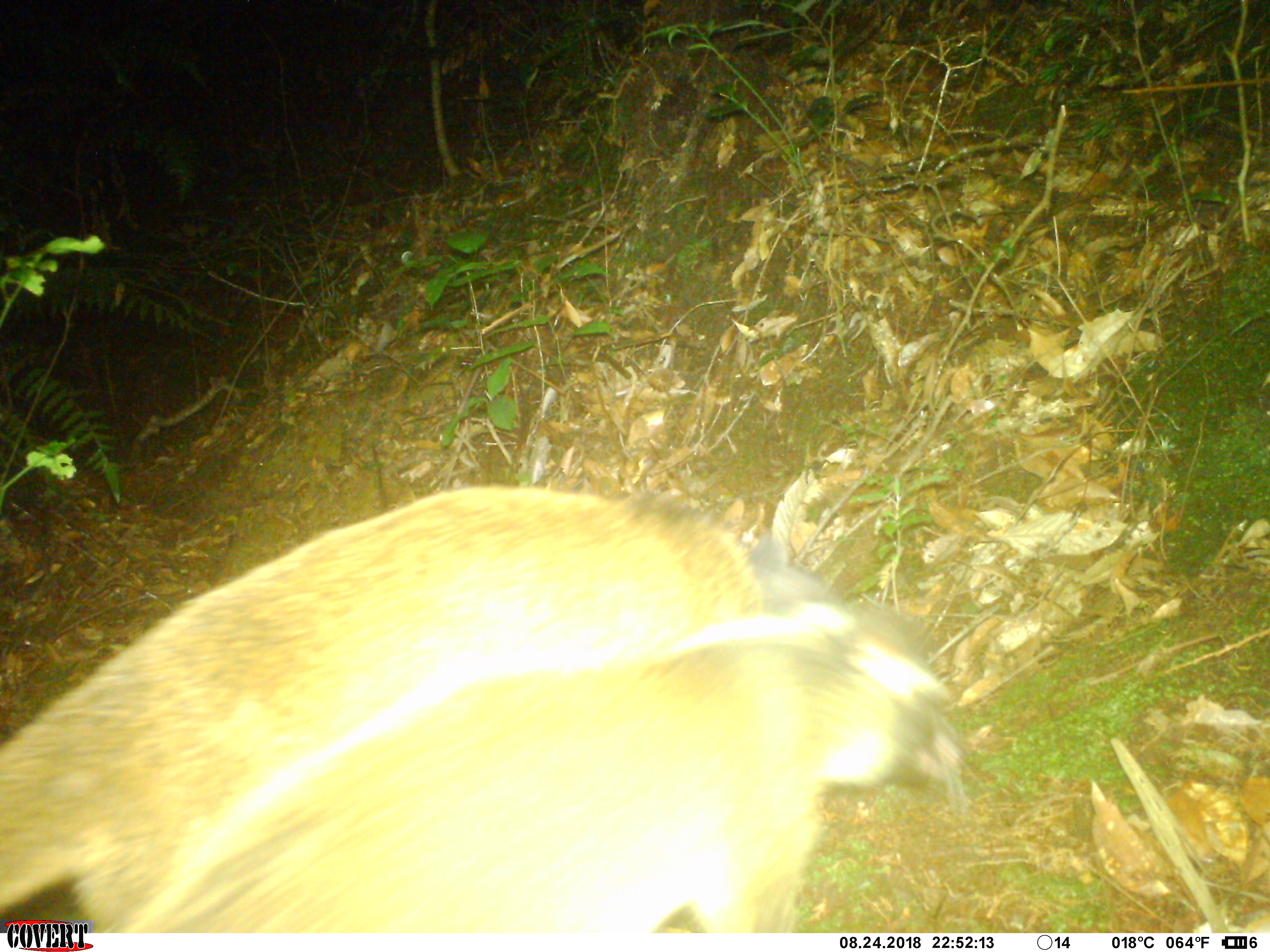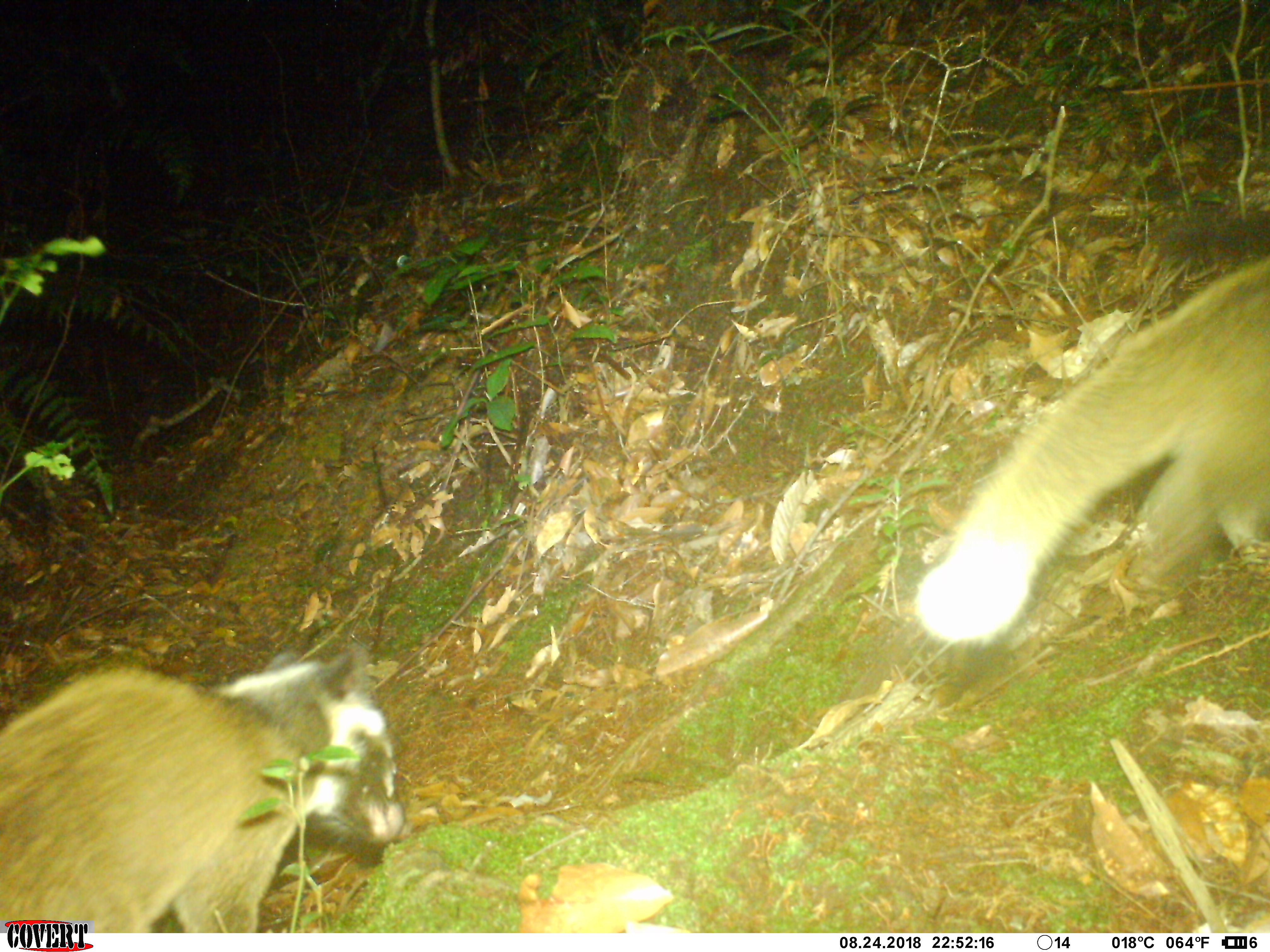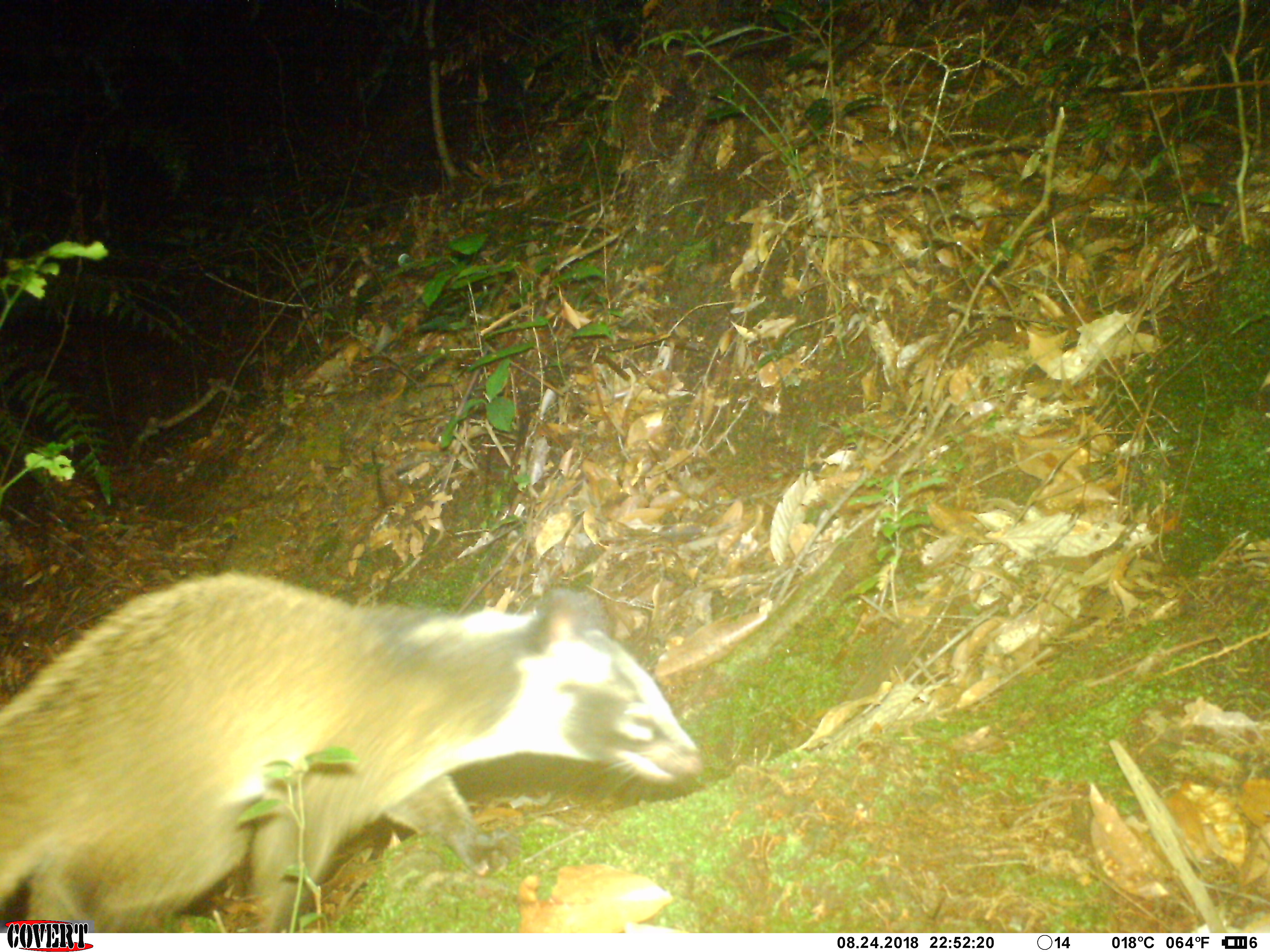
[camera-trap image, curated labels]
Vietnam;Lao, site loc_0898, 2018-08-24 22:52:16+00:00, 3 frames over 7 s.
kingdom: Animalia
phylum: Chordata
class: Mammalia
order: Carnivora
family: Viverridae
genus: Paguma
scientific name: Paguma larvata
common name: masked palm civet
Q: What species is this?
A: Masked palm civet (Paguma larvata).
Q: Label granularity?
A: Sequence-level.